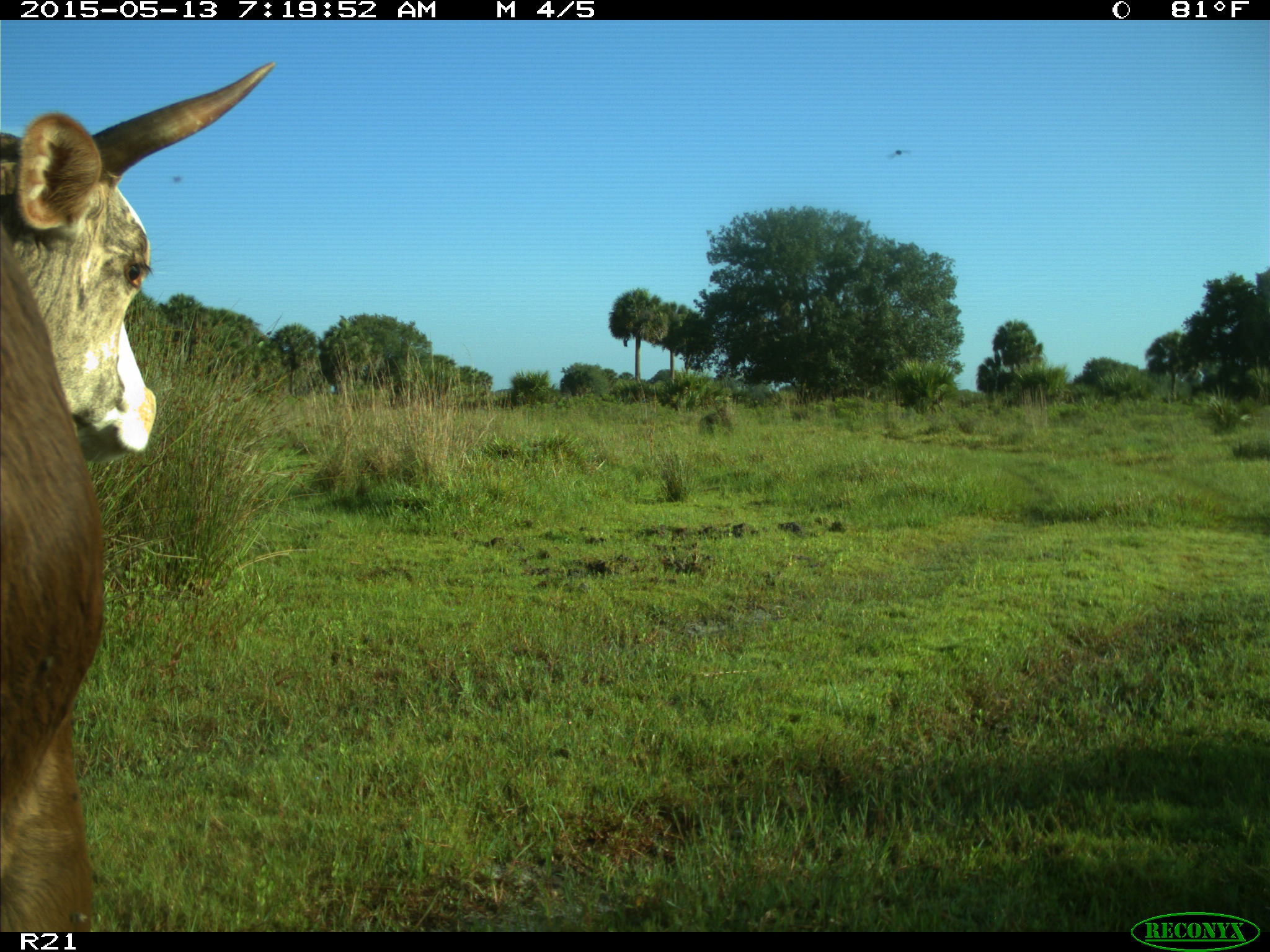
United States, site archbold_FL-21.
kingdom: Animalia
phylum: Chordata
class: Mammalia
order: Artiodactyla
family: Bovidae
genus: Bos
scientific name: Bos taurus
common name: domestic cow